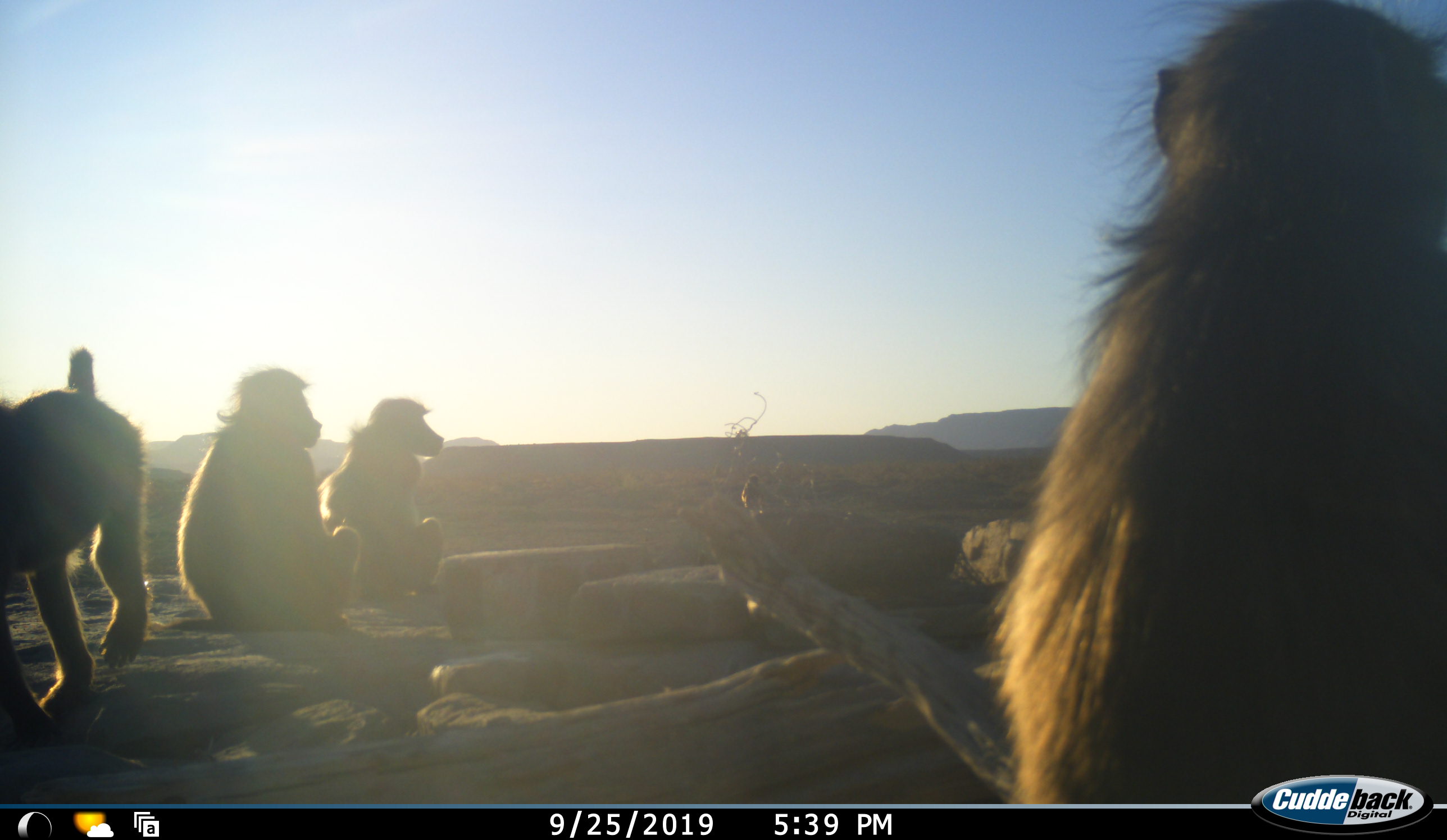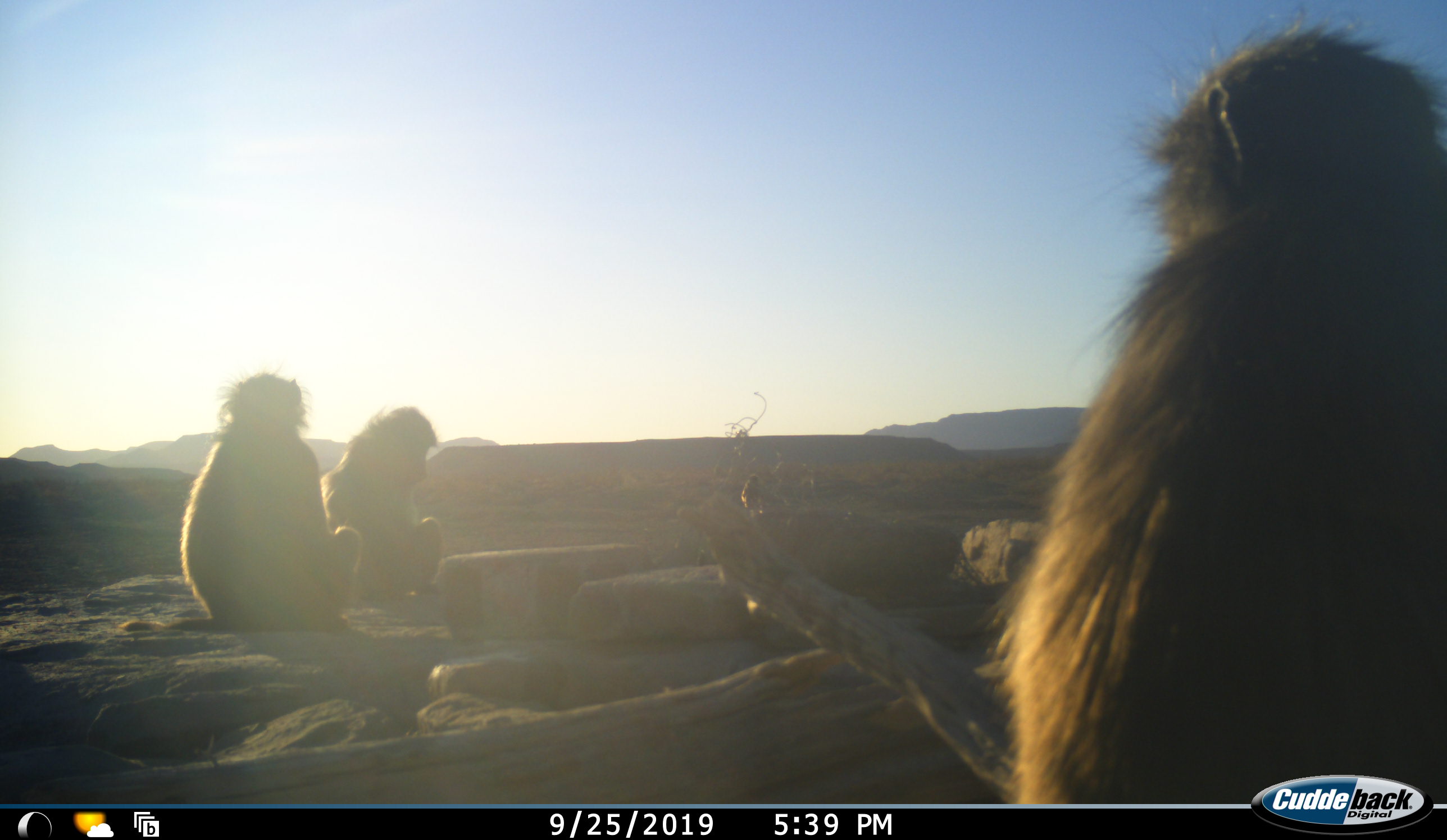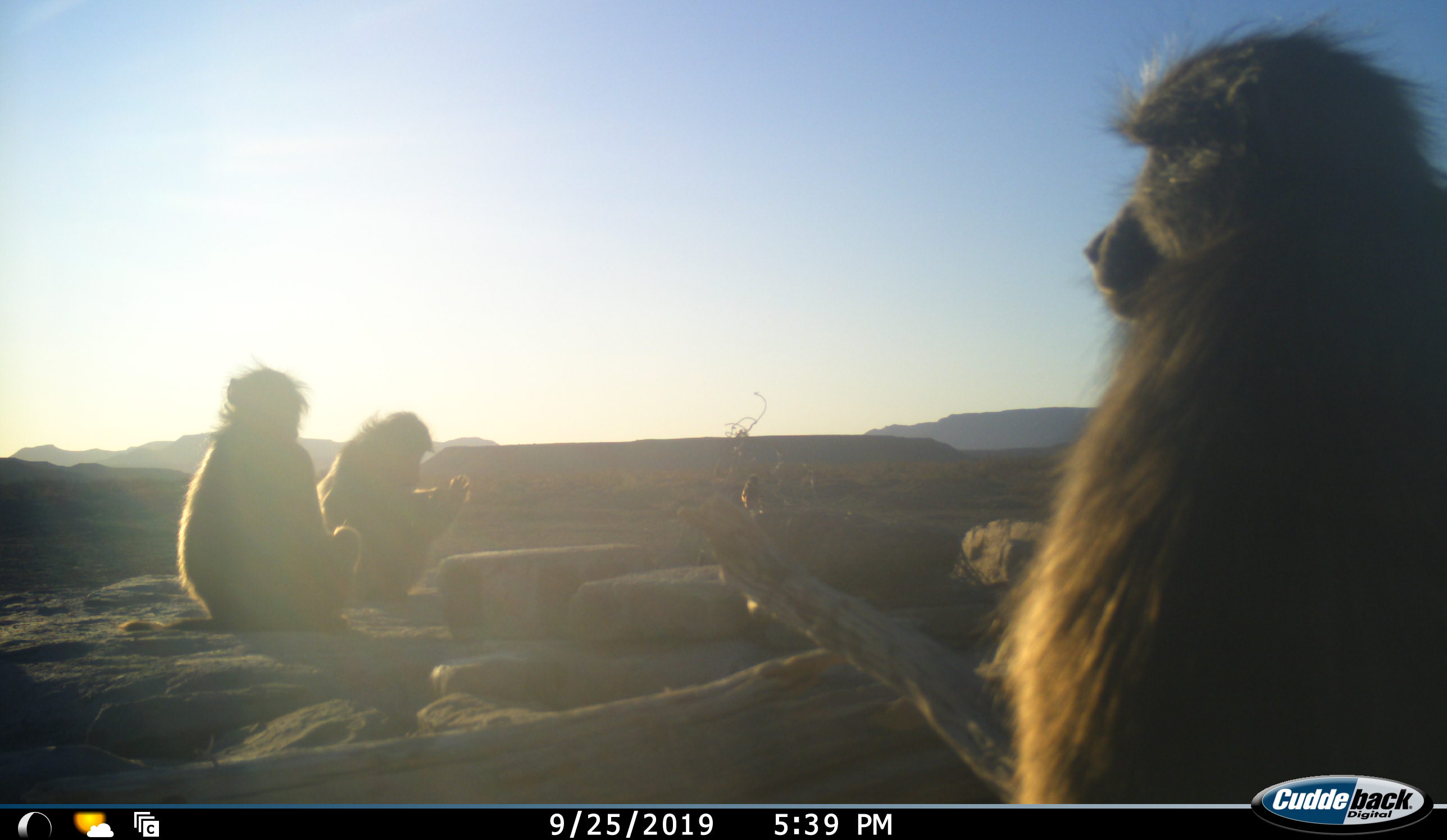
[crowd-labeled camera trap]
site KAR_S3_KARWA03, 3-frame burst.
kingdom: Animalia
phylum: Chordata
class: Mammalia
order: Primates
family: Cercopithecidae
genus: Papio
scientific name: Papio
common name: baboon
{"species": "baboon (Papio)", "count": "4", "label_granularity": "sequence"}